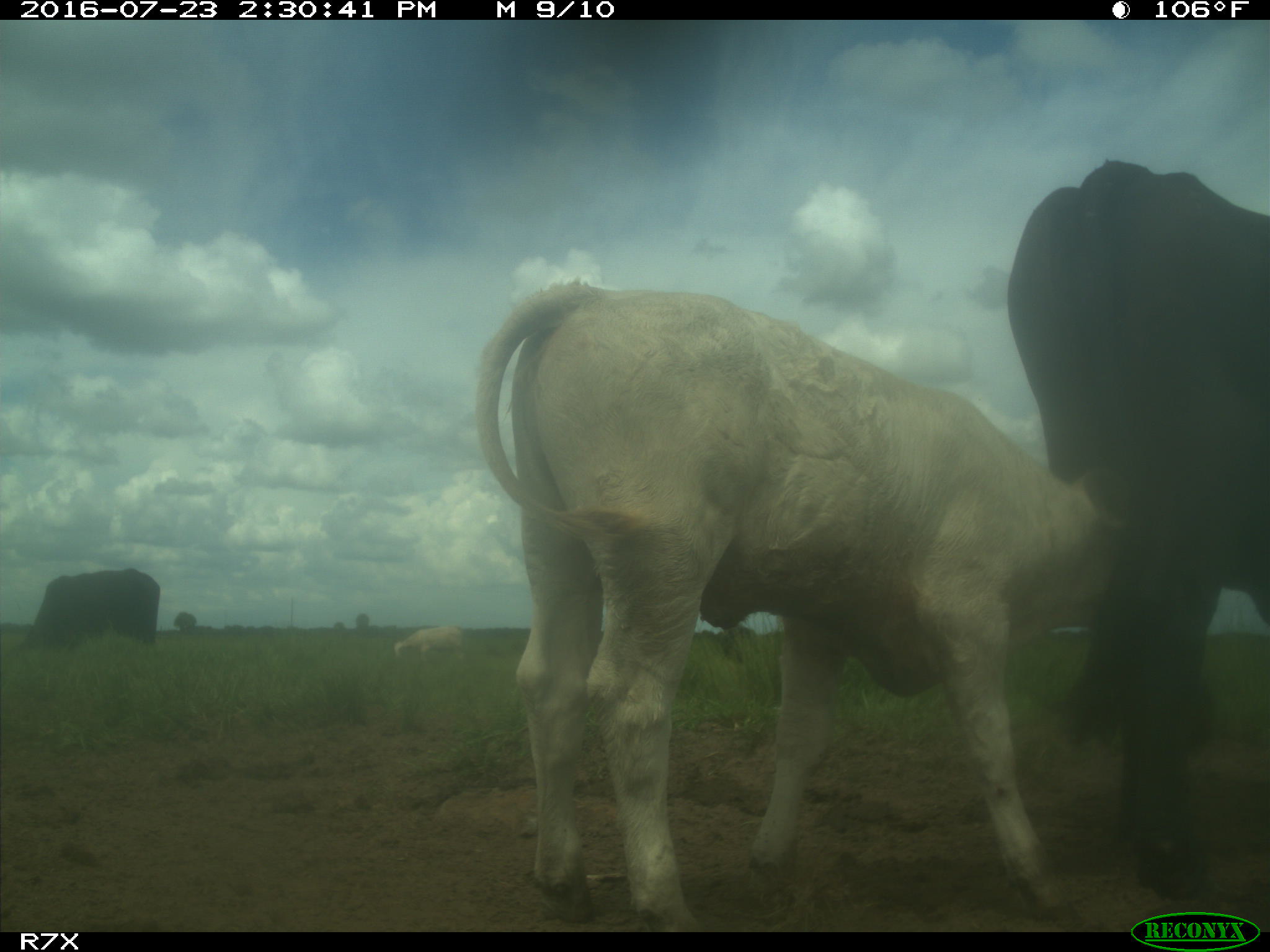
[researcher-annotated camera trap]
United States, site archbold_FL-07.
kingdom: Animalia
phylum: Chordata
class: Mammalia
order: Artiodactyla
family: Bovidae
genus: Bos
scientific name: Bos taurus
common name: domestic cow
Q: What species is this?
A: Bos taurus (domestic cow).